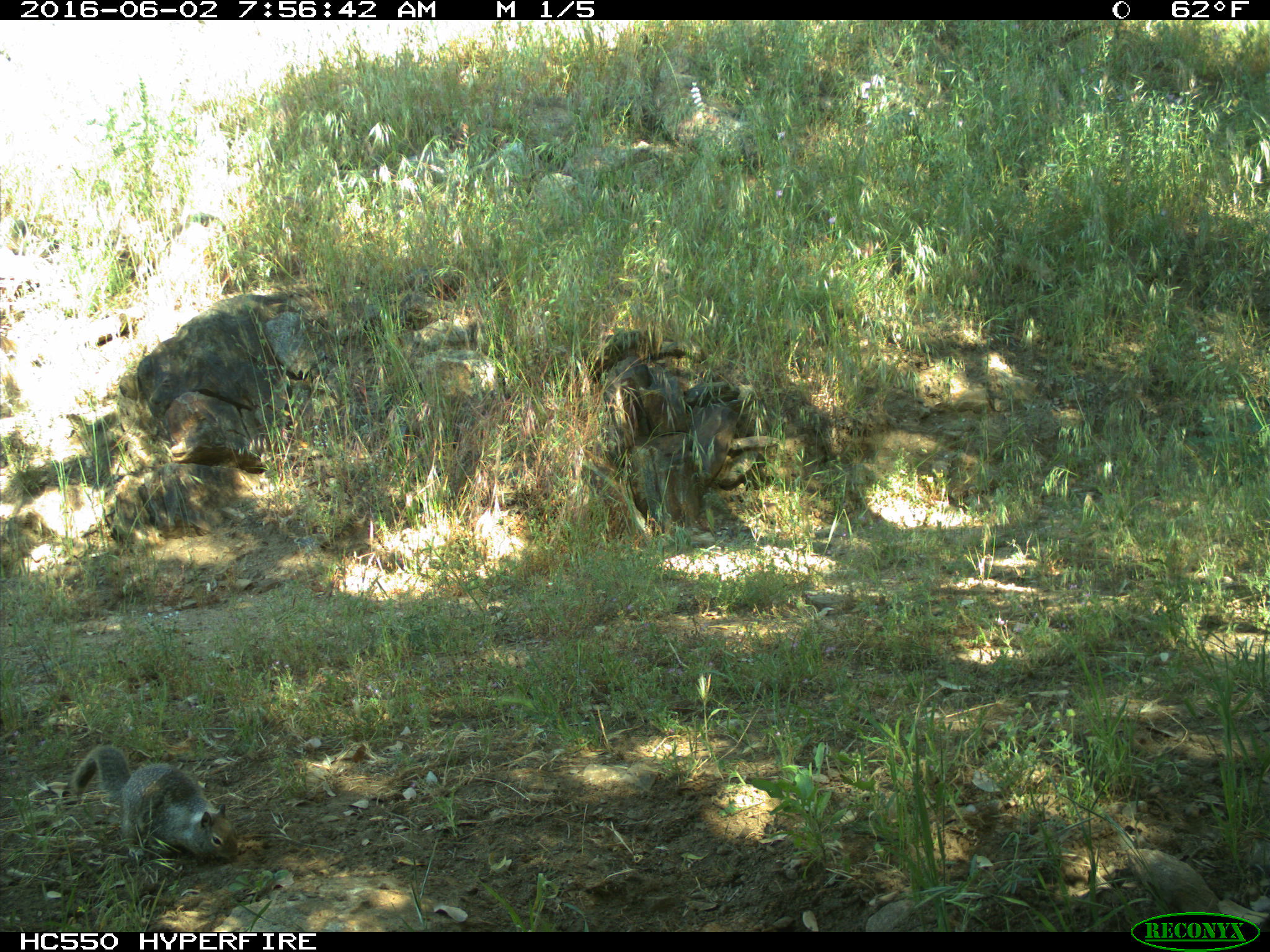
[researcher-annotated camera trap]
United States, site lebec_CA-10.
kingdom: Animalia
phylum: Chordata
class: Mammalia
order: Rodentia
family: Sciuridae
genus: Otospermophilus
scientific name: Otospermophilus beecheyi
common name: california ground squirrel